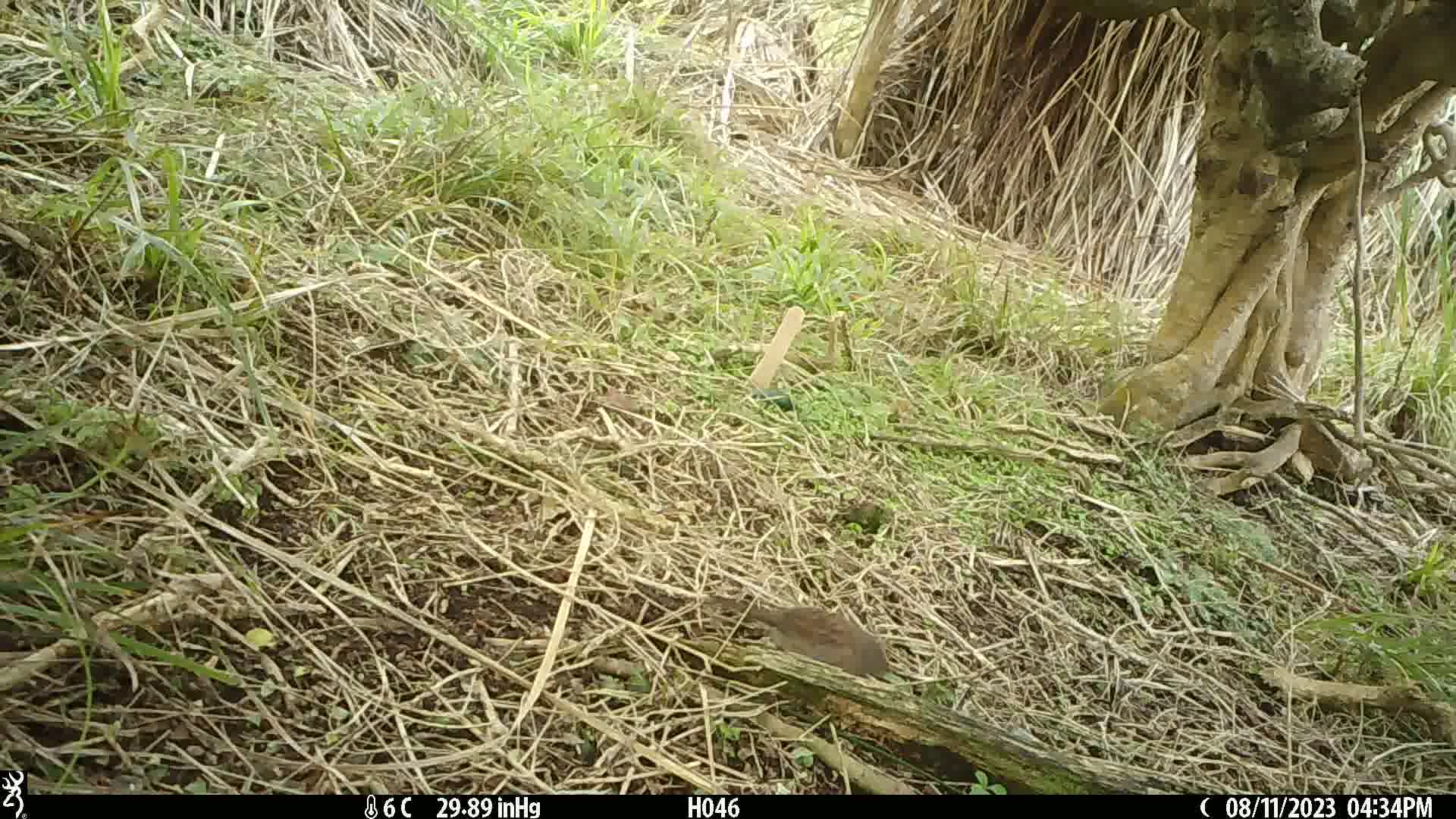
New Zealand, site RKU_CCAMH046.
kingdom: Animalia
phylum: Chordata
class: Aves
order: Passeriformes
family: Prunellidae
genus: Prunella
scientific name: Prunella modularis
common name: dunnock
Dunnock (Prunella modularis).